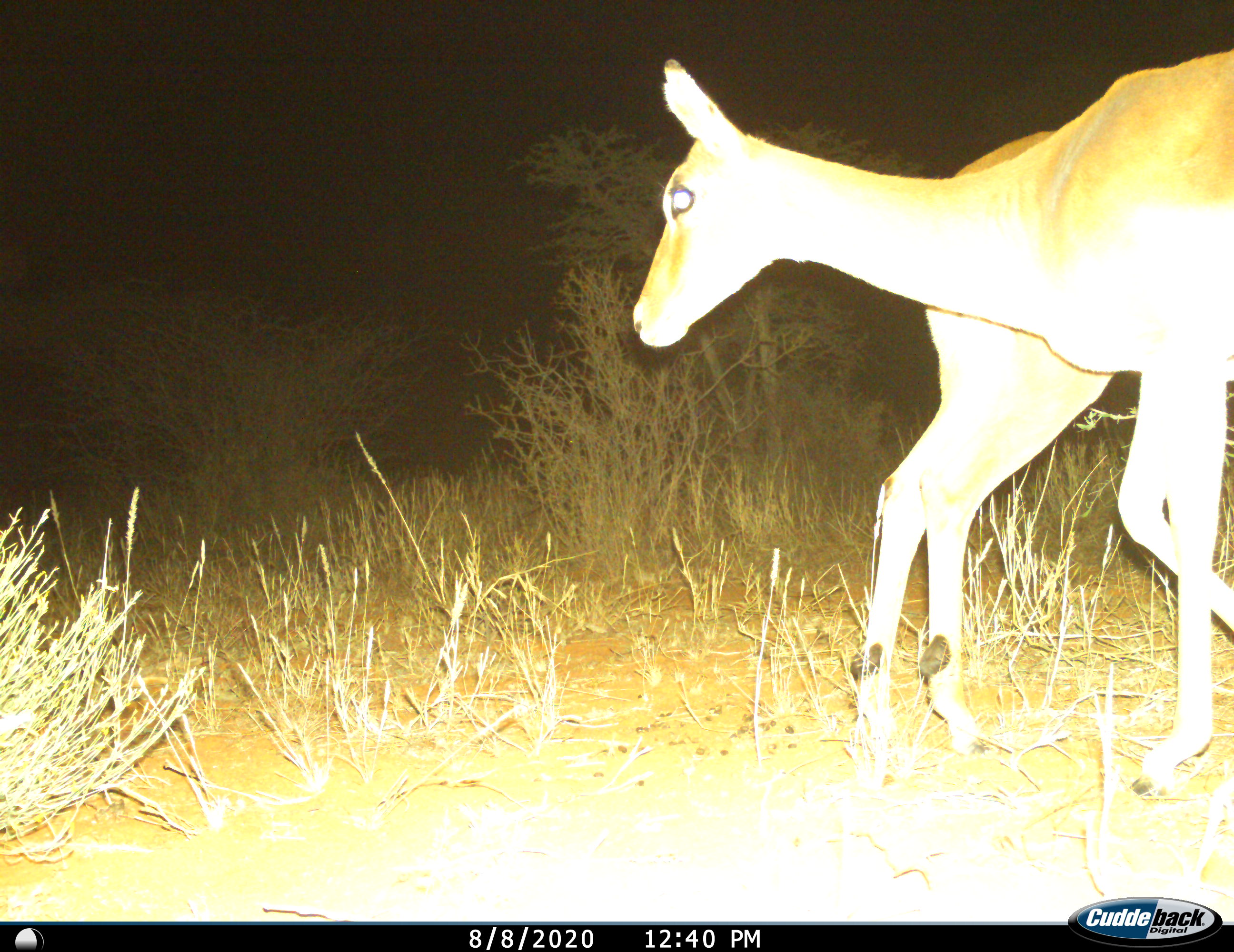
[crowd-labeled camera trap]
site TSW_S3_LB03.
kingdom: Animalia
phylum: Chordata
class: Mammalia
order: Artiodactyla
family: Bovidae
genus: Aepyceros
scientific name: Aepyceros melampus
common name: impala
Impala (Aepyceros melampus), count 2. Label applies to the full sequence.